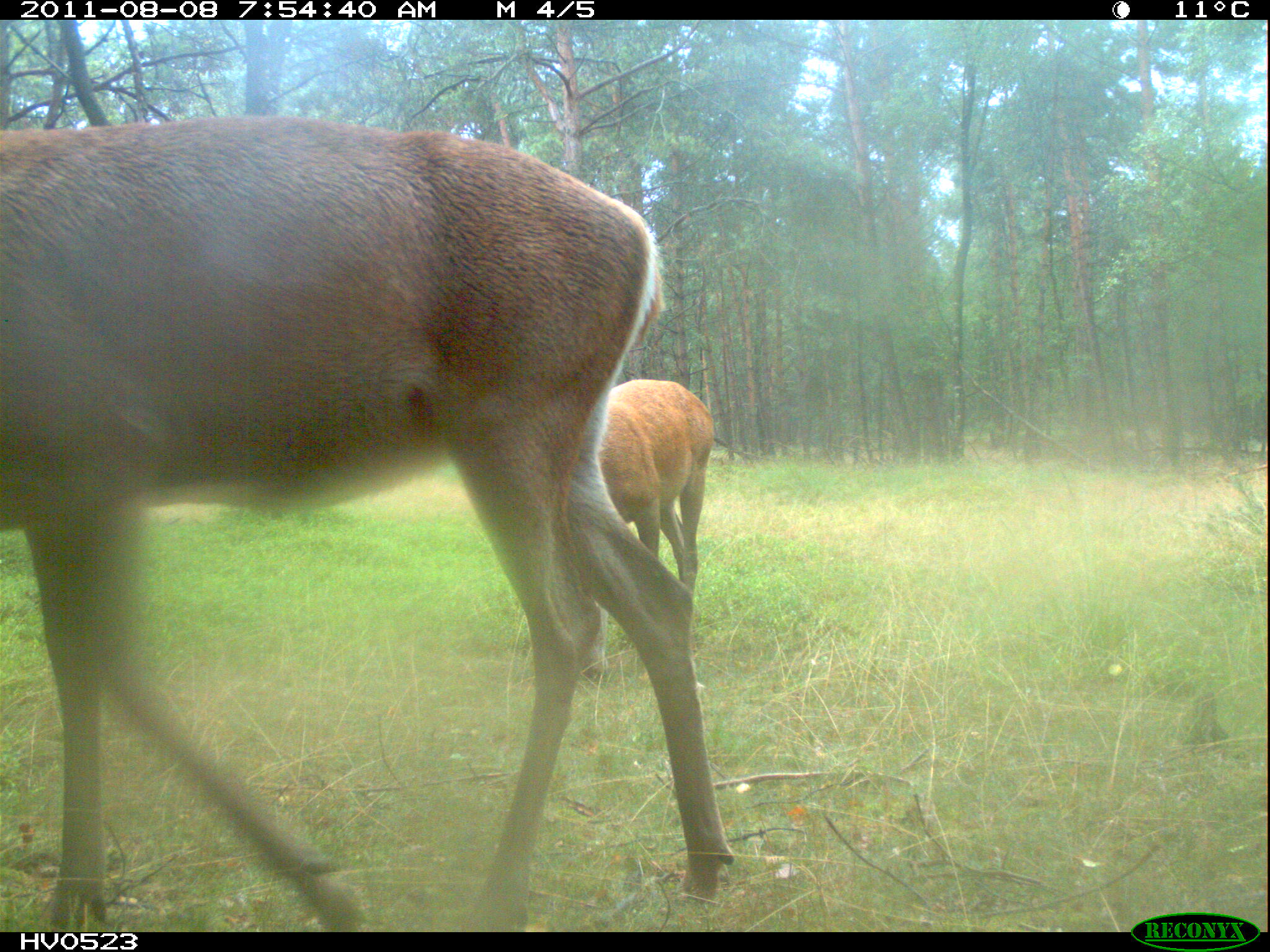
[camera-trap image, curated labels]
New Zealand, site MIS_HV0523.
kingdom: Animalia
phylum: Chordata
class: Mammalia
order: Artiodactyla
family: Cervidae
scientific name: Cervidae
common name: deer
Deer (Cervidae).